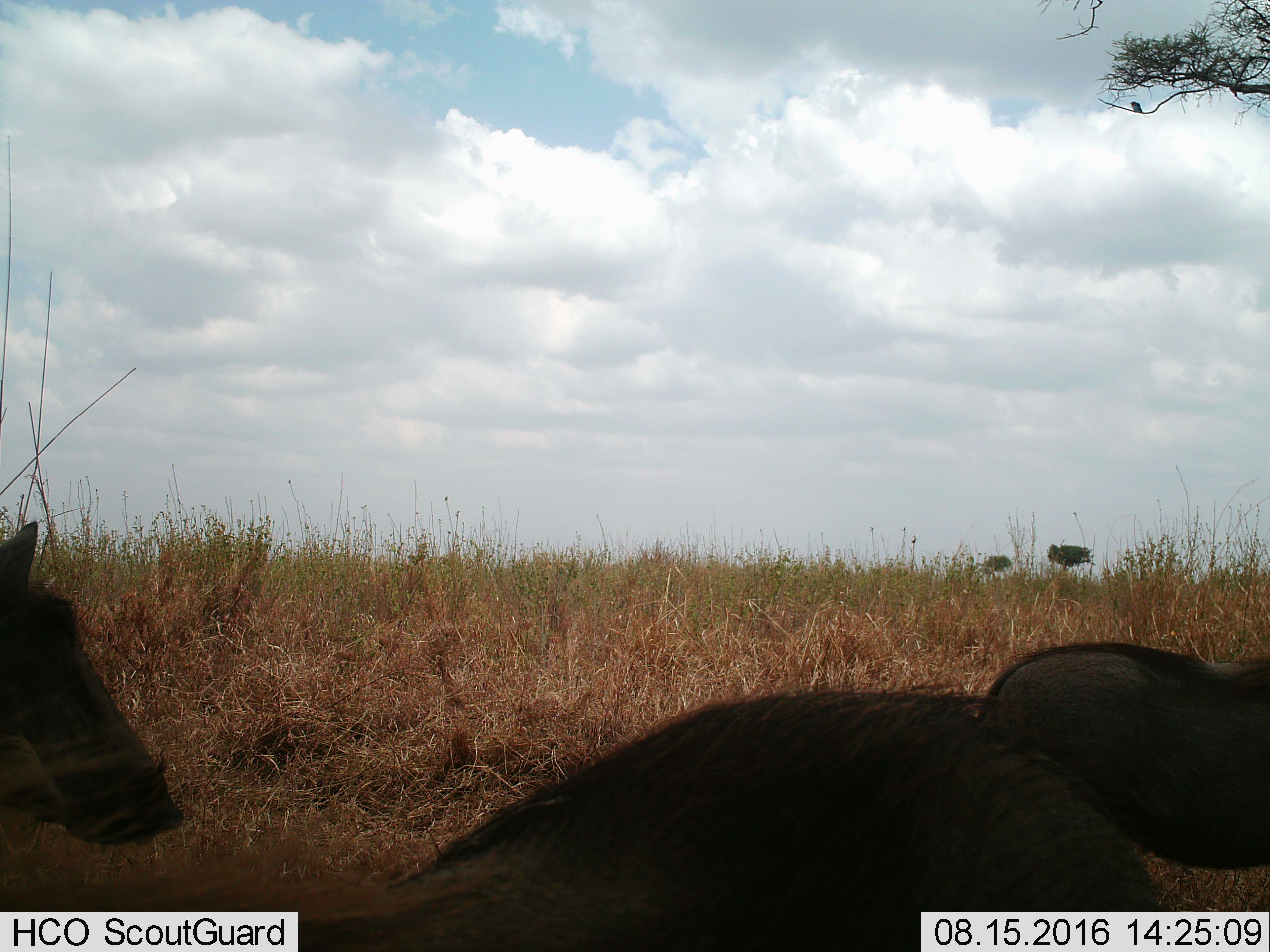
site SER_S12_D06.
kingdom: Animalia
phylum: Chordata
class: Mammalia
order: Artiodactyla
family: Suidae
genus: Phacochoerus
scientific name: Phacochoerus africanus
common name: warthog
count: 3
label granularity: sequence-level